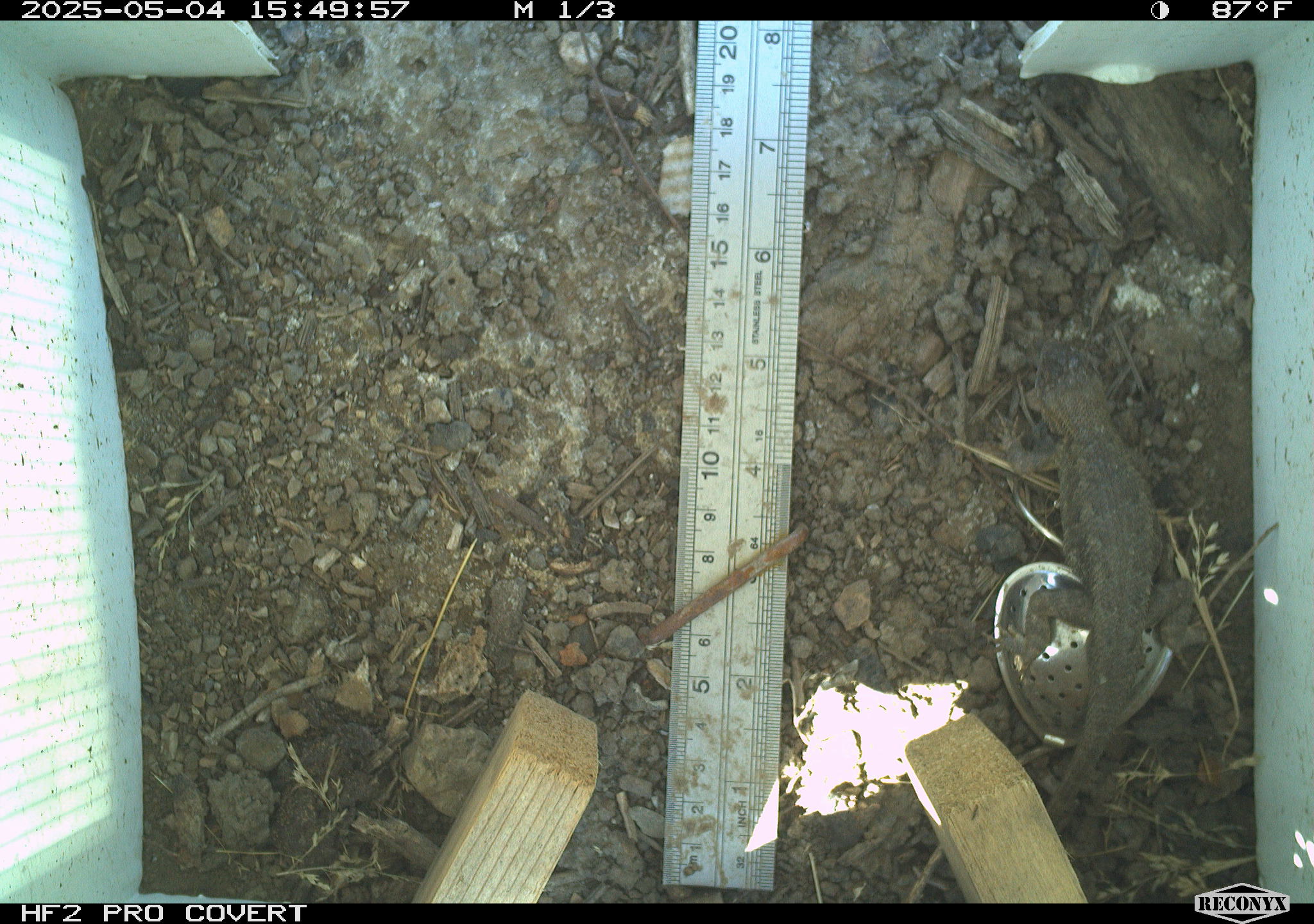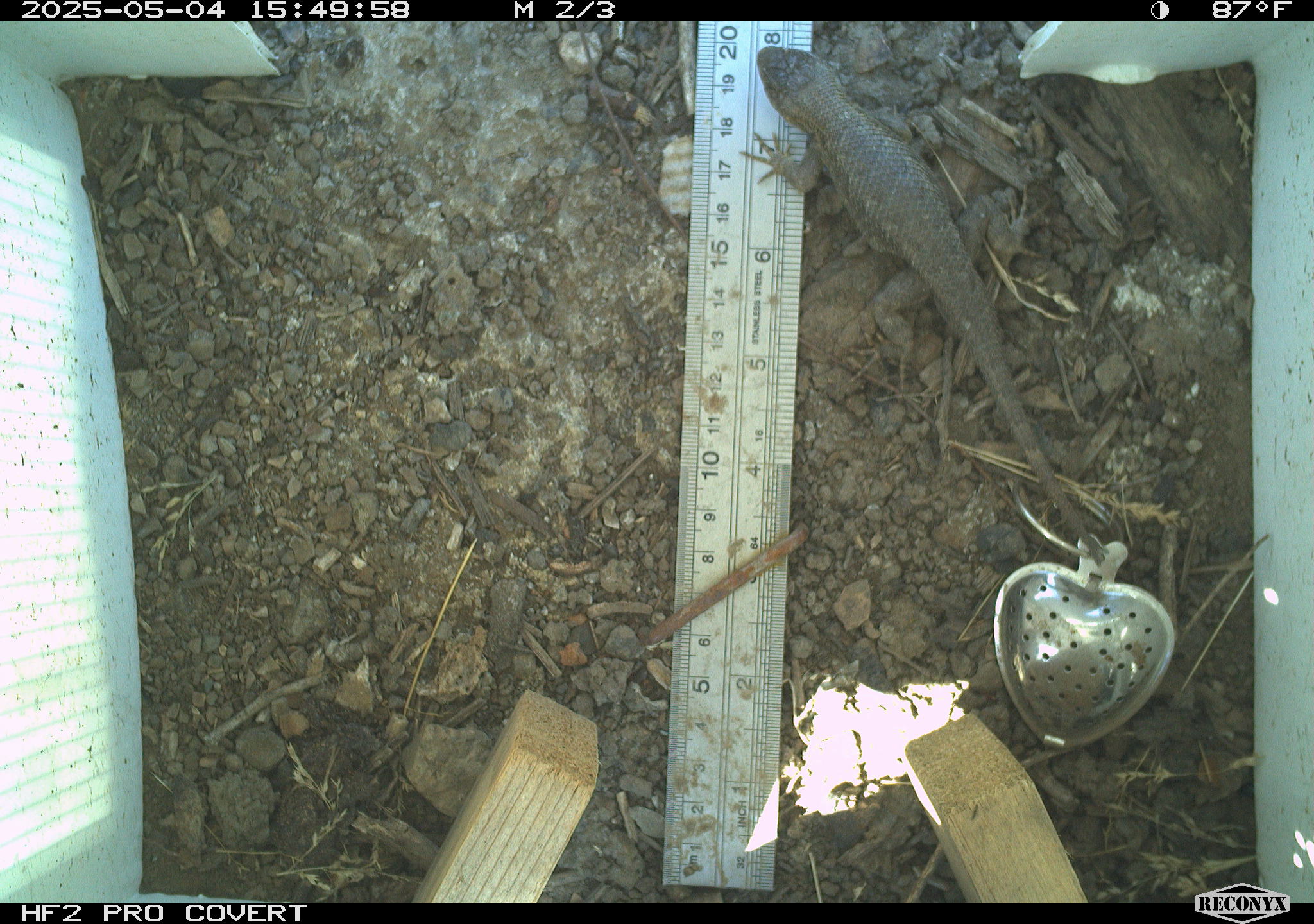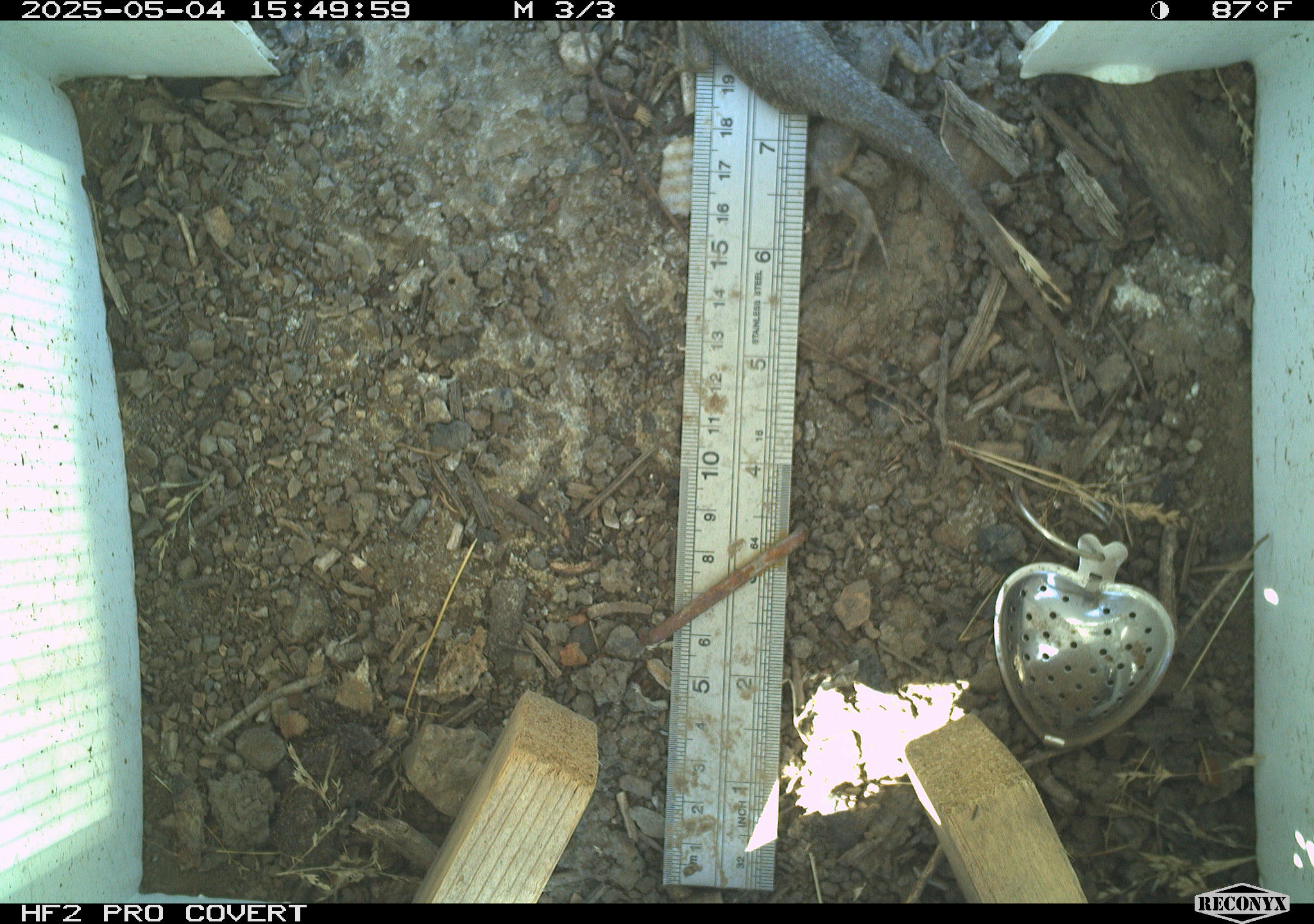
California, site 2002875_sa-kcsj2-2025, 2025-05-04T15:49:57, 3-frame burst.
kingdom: Animalia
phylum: Chordata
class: Reptilia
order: Squamata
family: Phrynosomatidae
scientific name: Phrynosomatidae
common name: north american spiny lizards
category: sceloporus/uta species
Sceloporus/uta species (north american spiny lizards) (Phrynosomatidae).